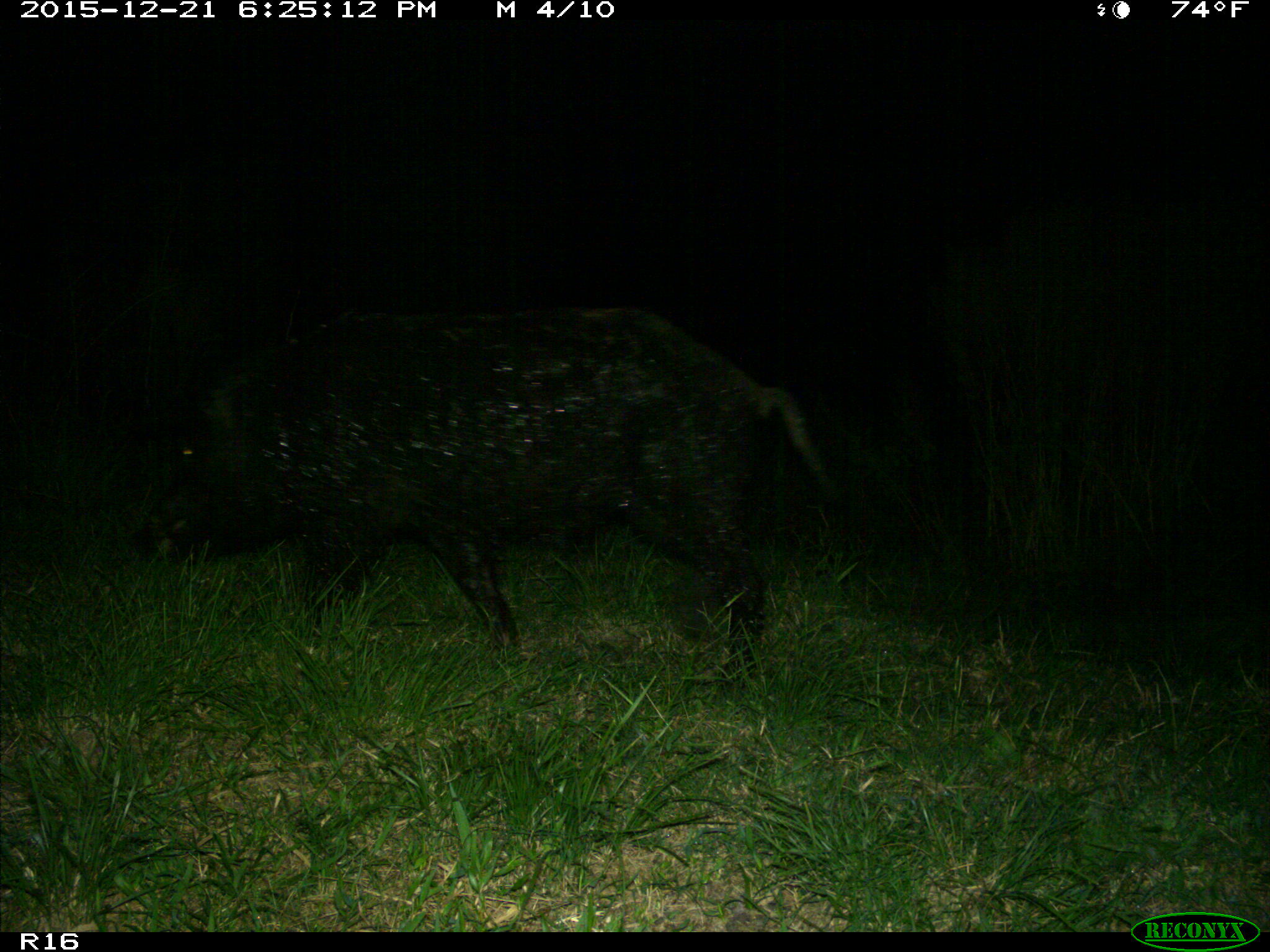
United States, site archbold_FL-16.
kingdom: Animalia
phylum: Chordata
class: Mammalia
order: Artiodactyla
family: Suidae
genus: Sus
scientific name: Sus scrofa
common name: wild boar